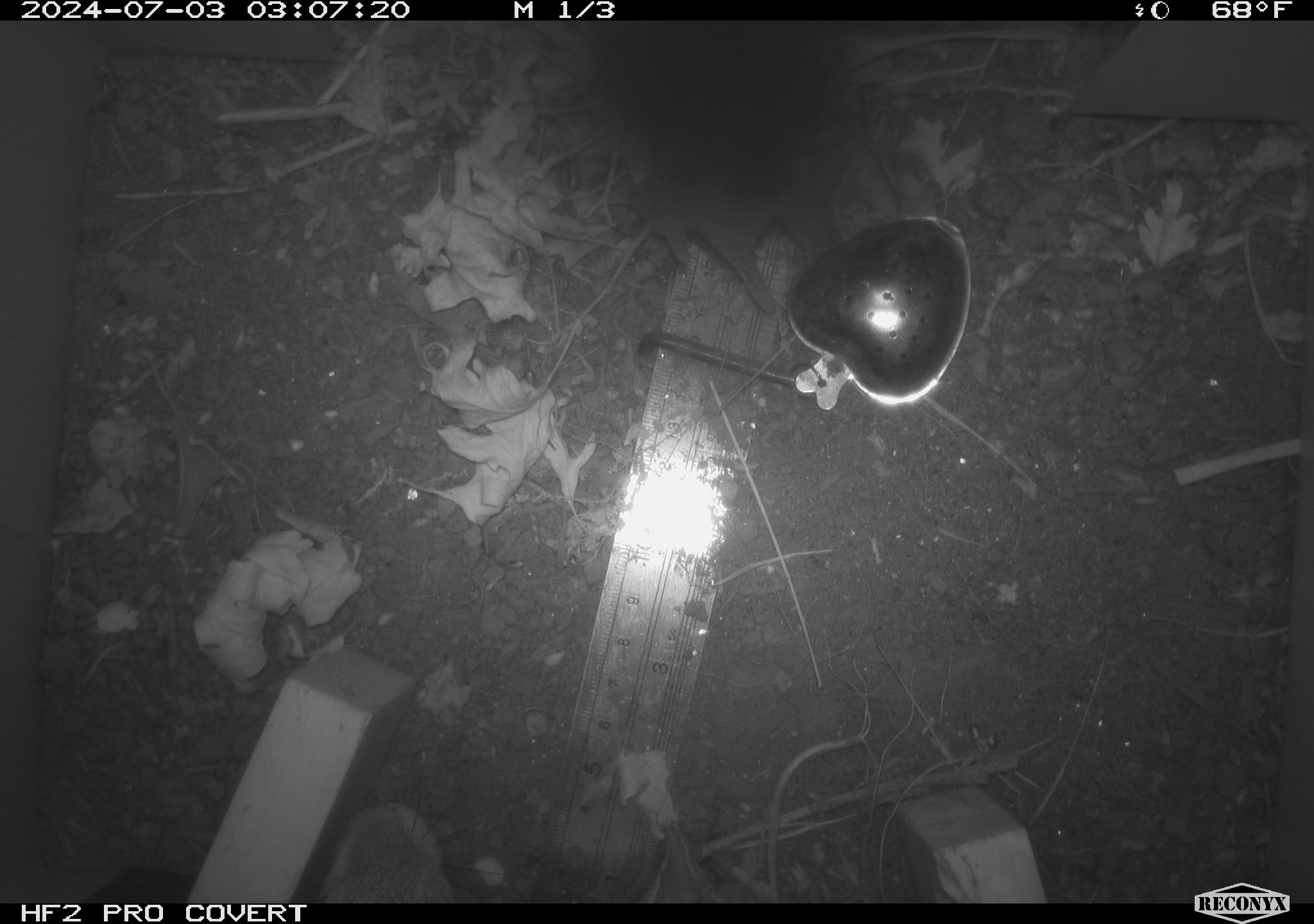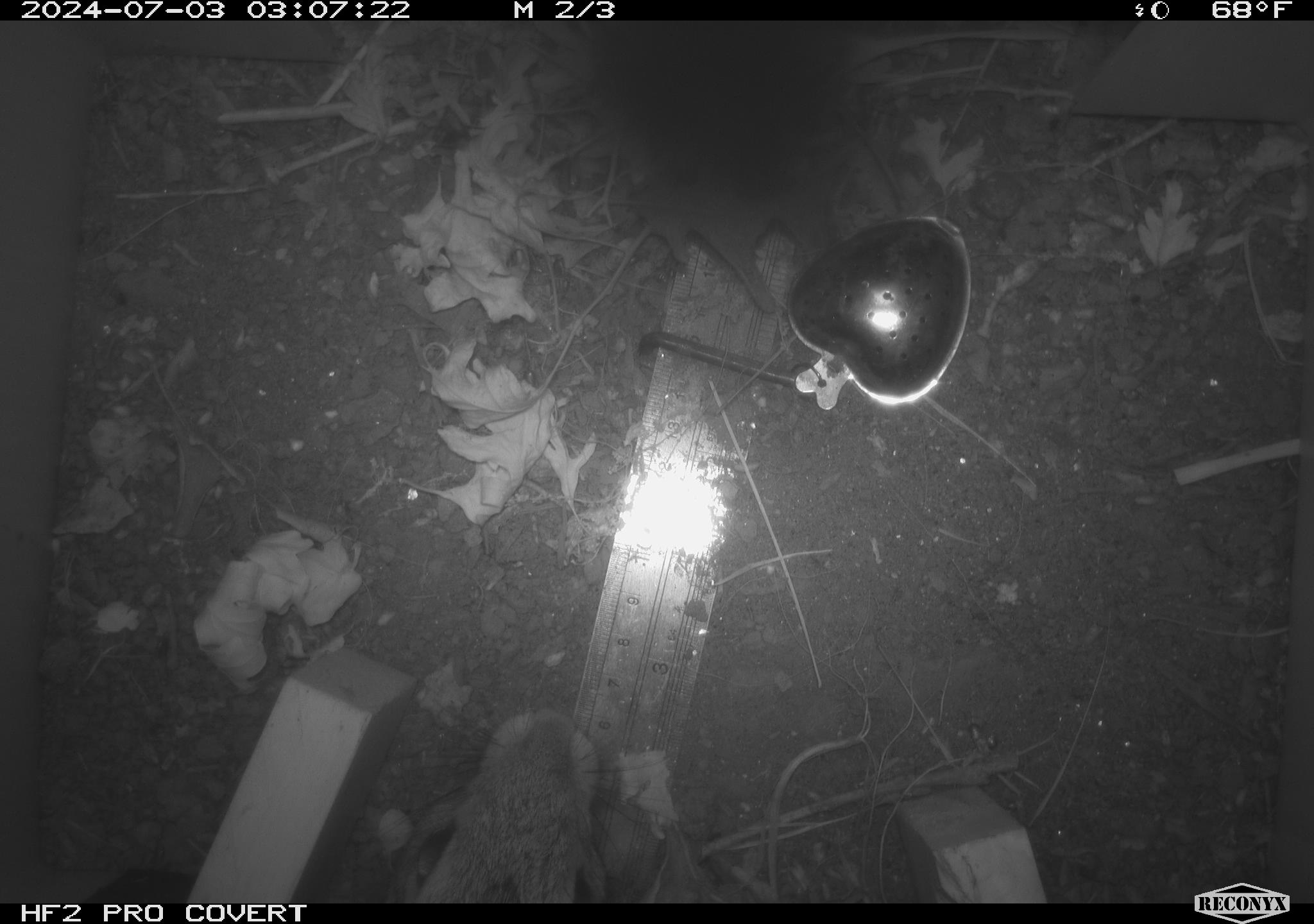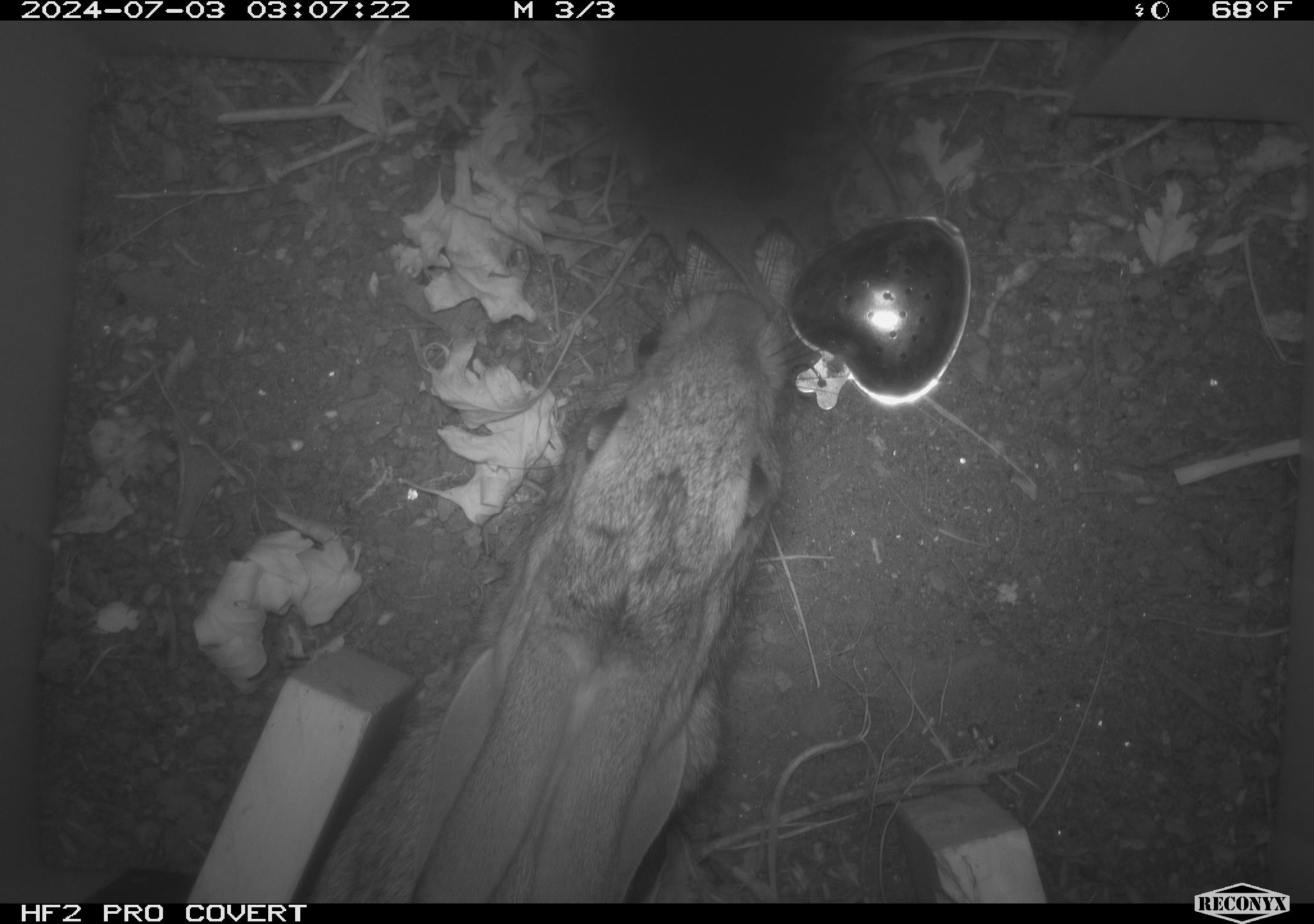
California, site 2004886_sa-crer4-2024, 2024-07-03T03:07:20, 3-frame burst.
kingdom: Animalia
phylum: Chordata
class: Mammalia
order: Lagomorpha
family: Leporidae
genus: Sylvilagus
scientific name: Sylvilagus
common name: cottontail rabbits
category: sylvilagus species